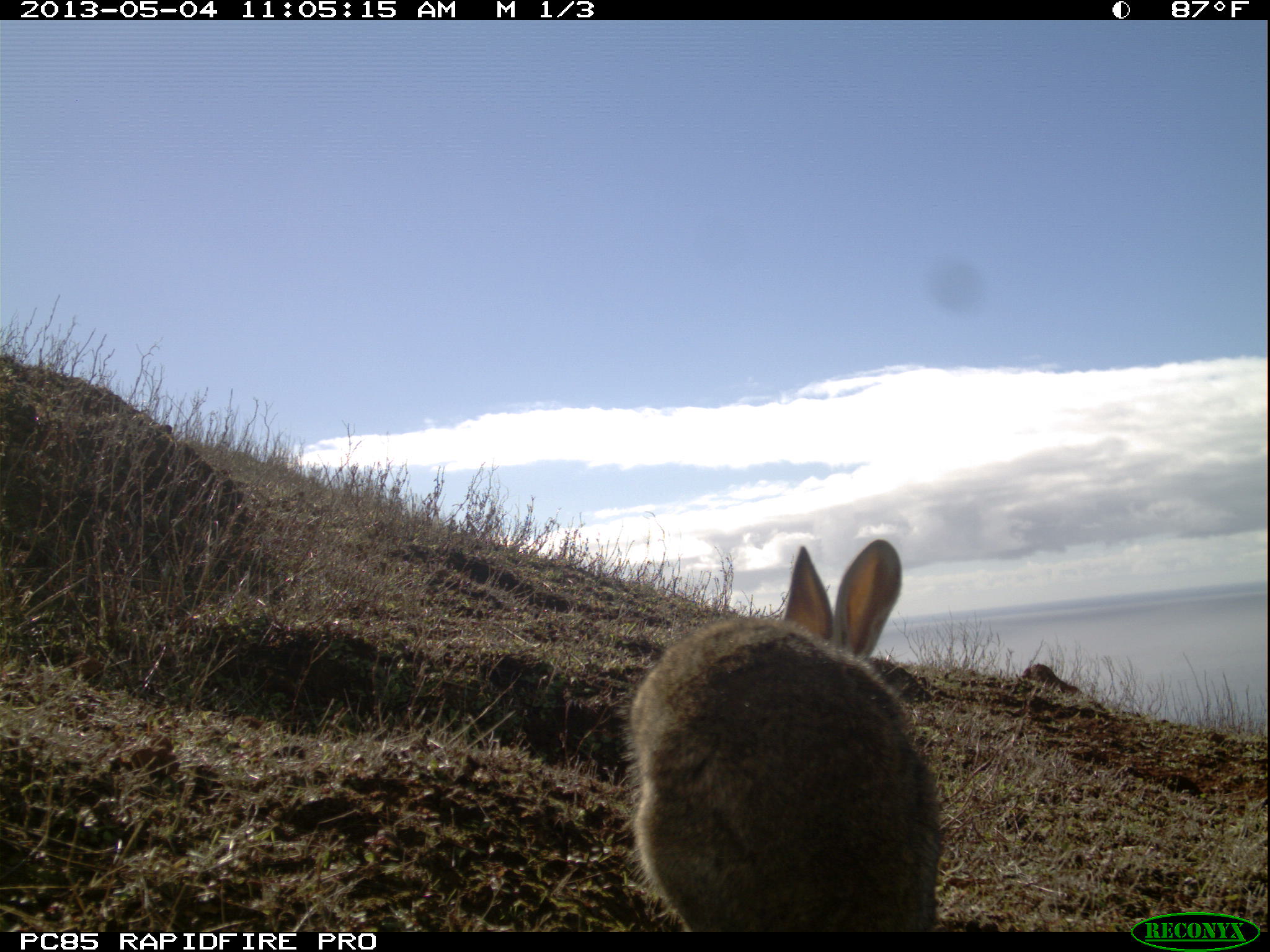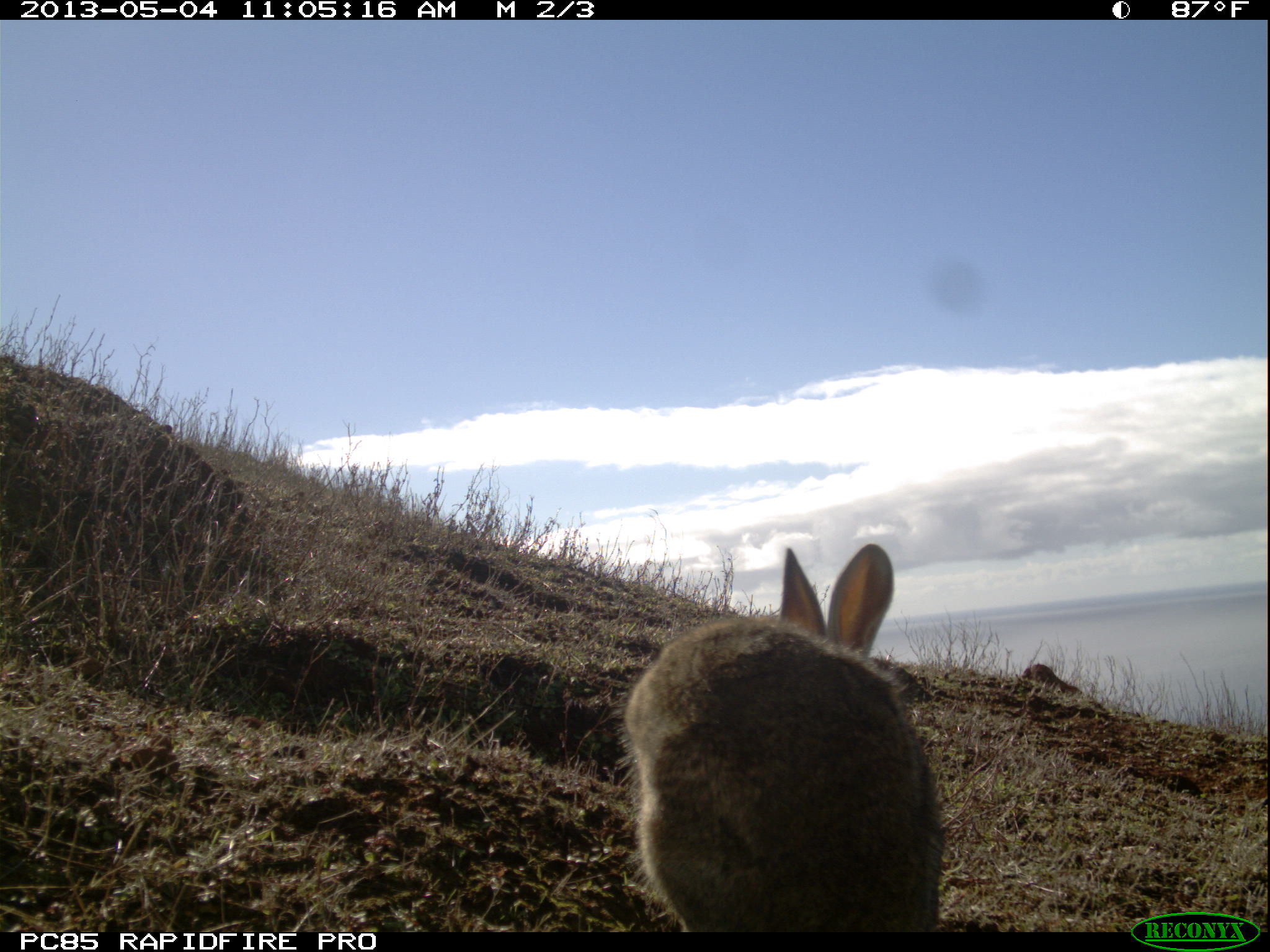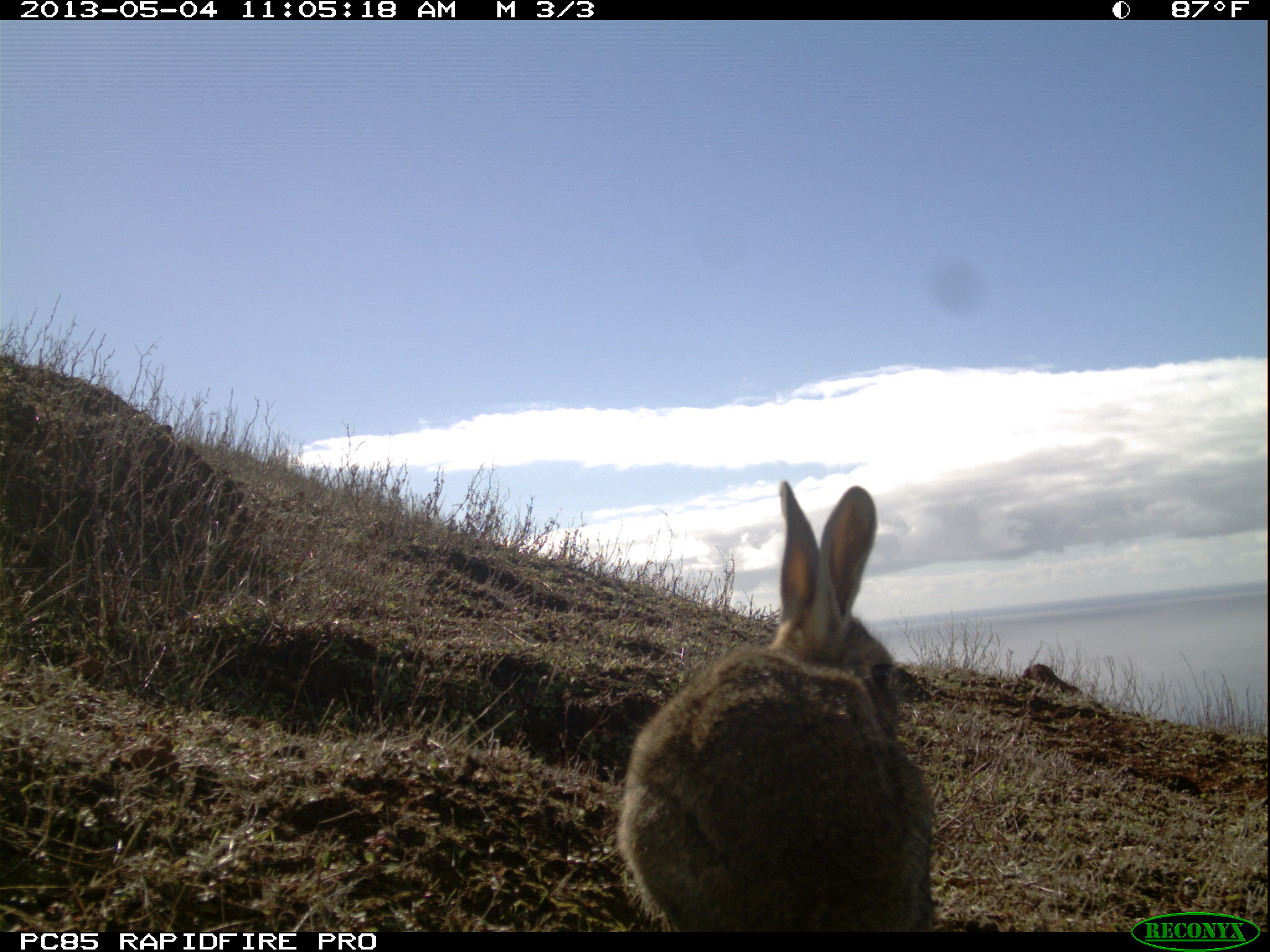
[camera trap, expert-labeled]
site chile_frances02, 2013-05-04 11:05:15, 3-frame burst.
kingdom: Animalia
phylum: Chordata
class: Mammalia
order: Lagomorpha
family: Leporidae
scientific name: Leporidae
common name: rabbits and hares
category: rabbit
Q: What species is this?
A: Rabbit (rabbits and hares) (Leporidae).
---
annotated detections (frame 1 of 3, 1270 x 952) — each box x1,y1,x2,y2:
rabbit: 622,536,942,935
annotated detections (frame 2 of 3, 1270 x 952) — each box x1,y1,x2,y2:
rabbit: 617,541,944,937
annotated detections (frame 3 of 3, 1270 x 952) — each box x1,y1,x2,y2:
rabbit: 617,481,938,939